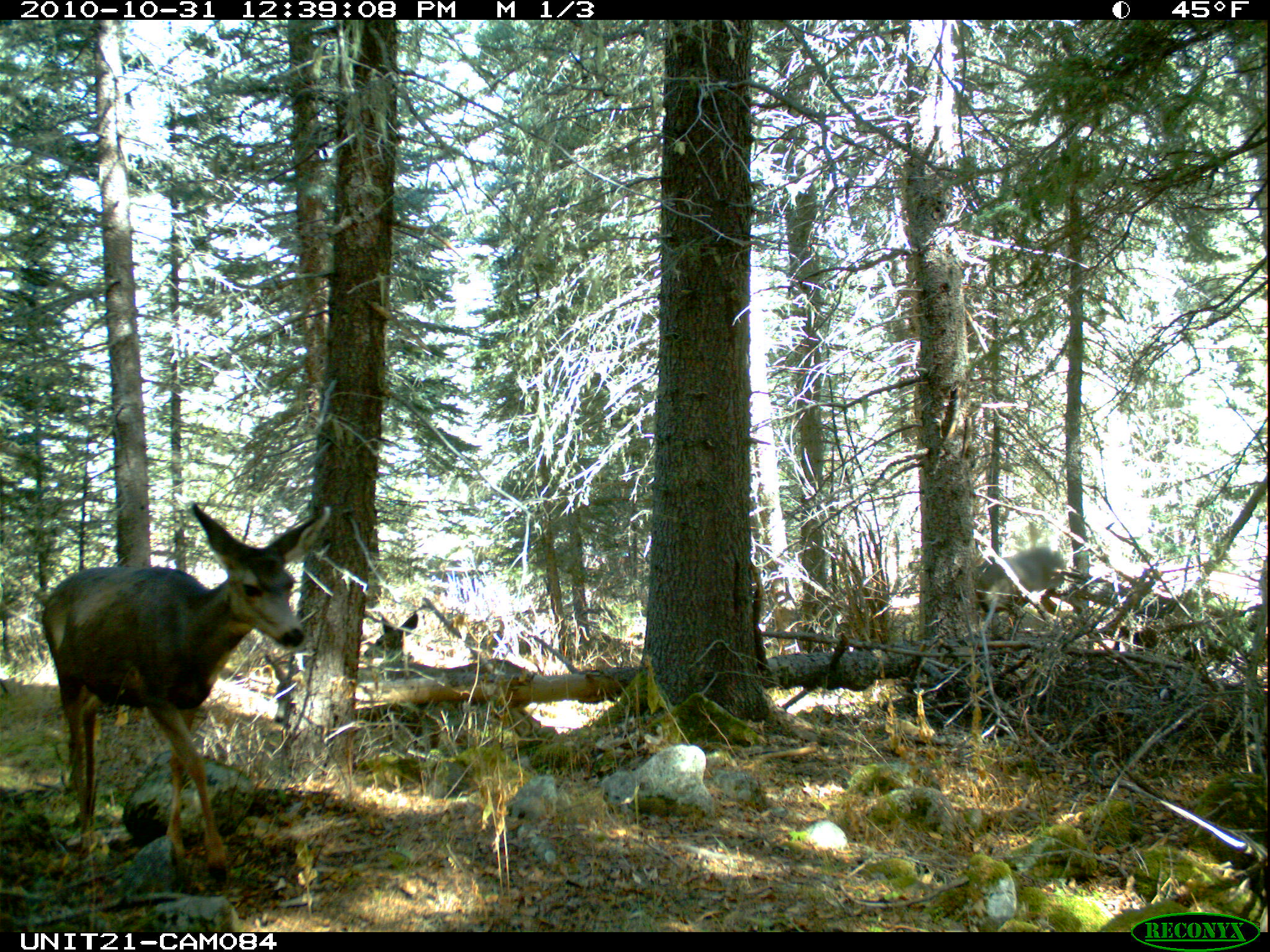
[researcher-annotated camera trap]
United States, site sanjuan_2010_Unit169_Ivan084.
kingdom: Animalia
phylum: Chordata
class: Mammalia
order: Artiodactyla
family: Cervidae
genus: Odocoileus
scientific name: Odocoileus hemionus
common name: mule deer